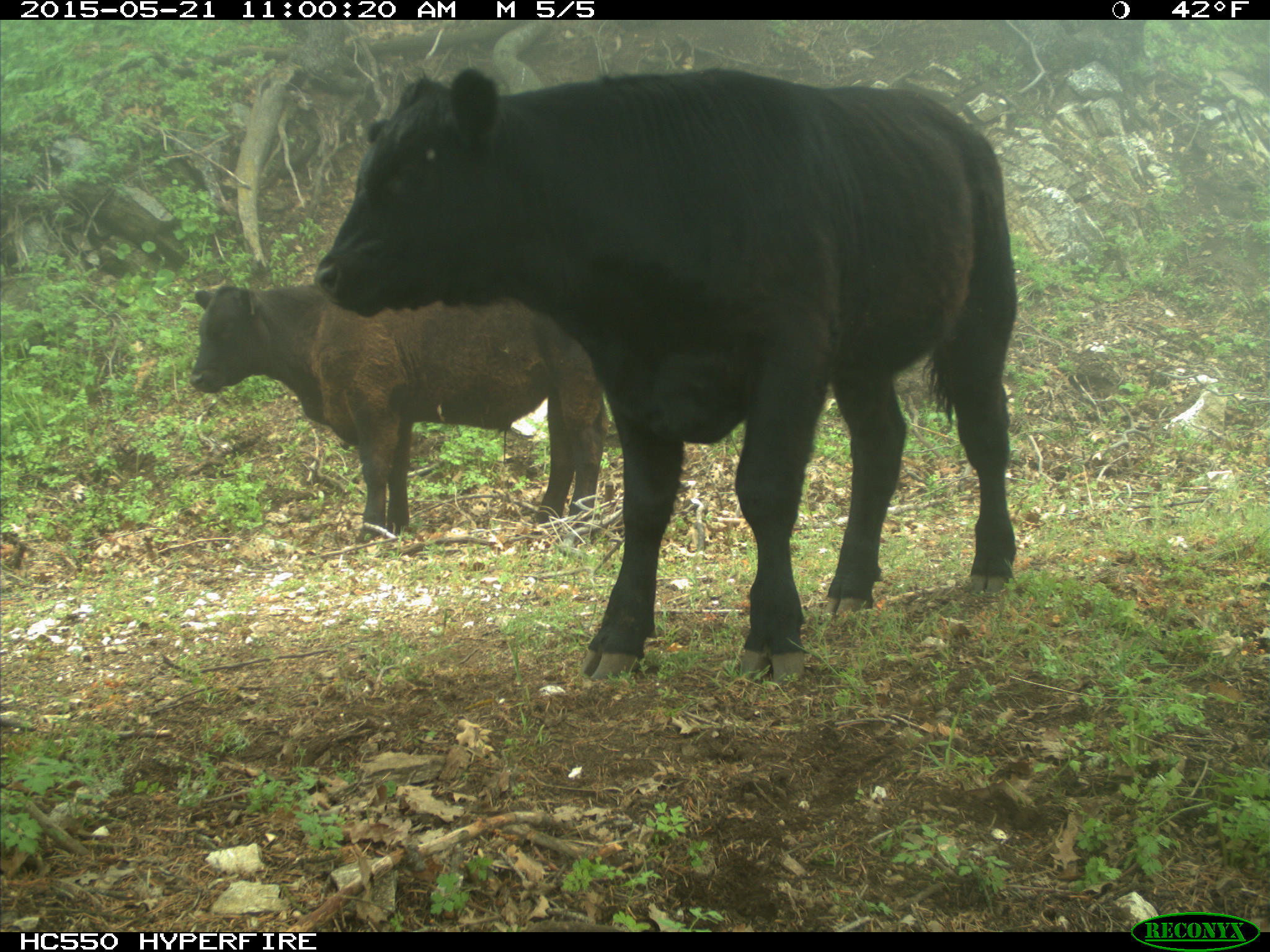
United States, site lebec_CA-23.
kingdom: Animalia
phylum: Chordata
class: Mammalia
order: Artiodactyla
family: Bovidae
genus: Bos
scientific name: Bos taurus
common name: domestic cow